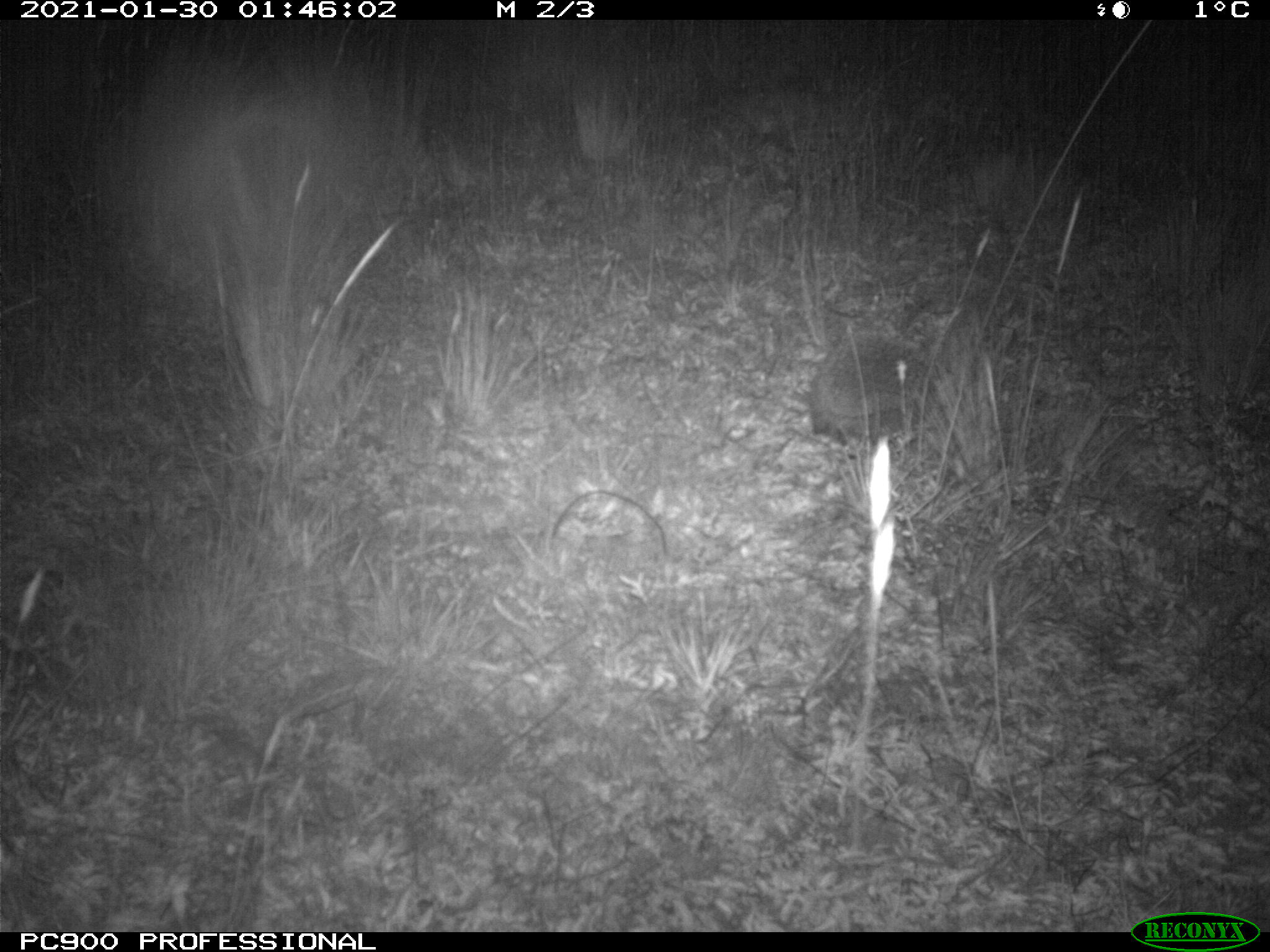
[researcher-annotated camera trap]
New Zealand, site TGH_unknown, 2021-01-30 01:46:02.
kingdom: Animalia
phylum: Chordata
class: Mammalia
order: Eulipotyphla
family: Erinaceidae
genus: Erinaceus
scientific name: Erinaceus europaeus europaeus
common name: european hedgehog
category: hedgehog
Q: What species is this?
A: Hedgehog (european hedgehog) (Erinaceus europaeus europaeus).